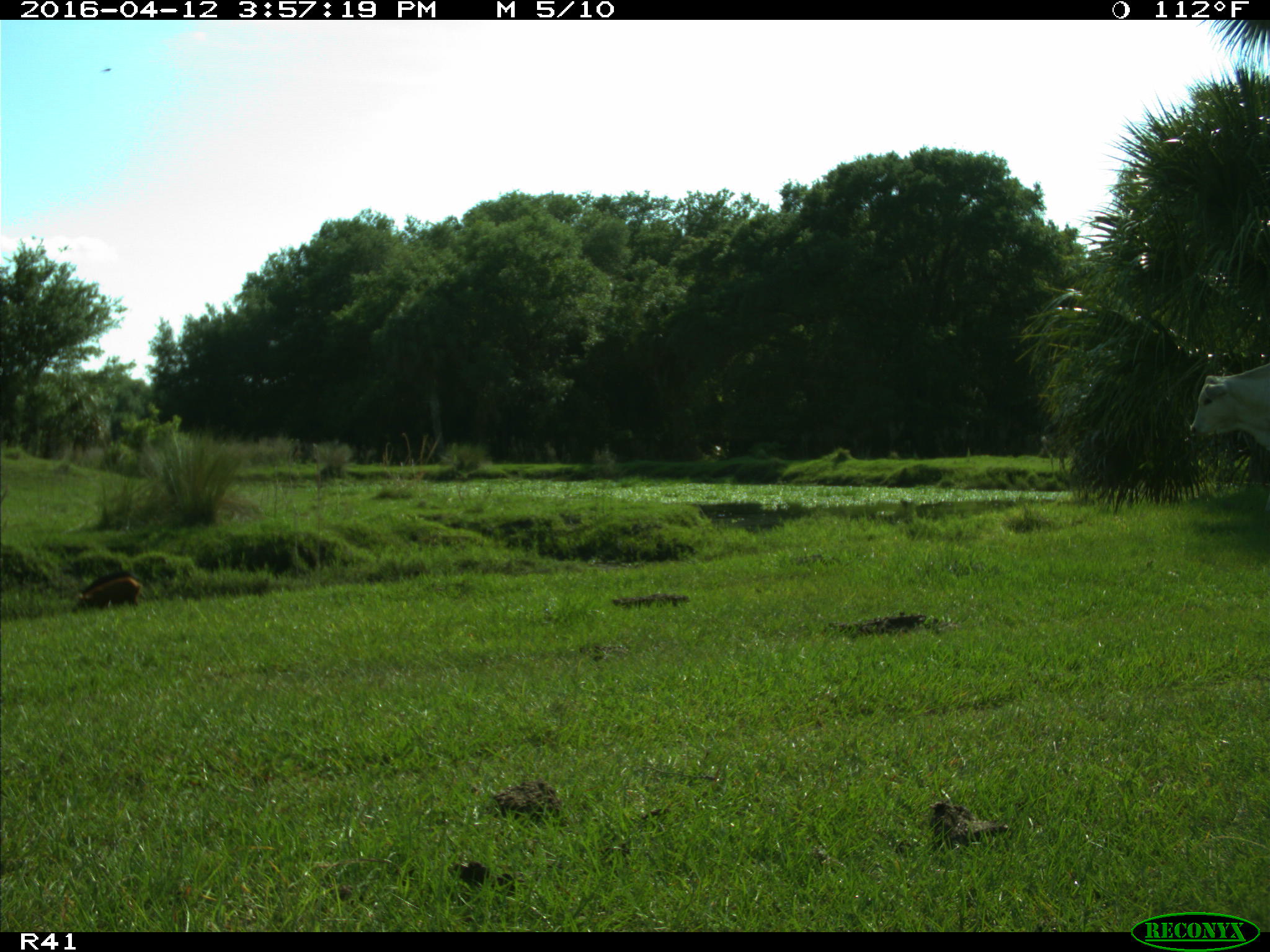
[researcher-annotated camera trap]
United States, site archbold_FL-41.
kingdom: Animalia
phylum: Chordata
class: Mammalia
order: Artiodactyla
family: Suidae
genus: Sus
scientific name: Sus scrofa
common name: wild boar